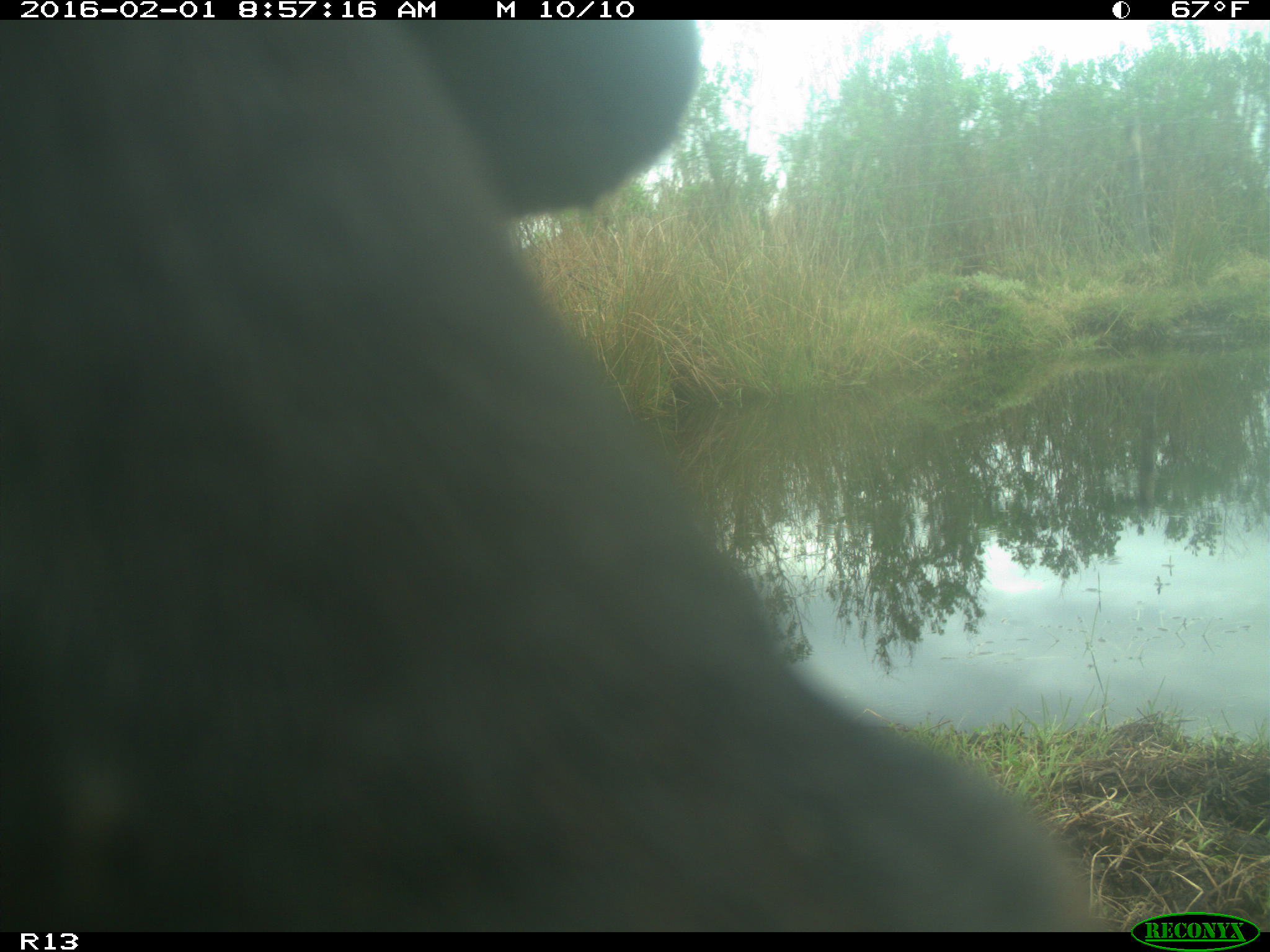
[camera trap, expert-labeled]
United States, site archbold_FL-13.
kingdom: Animalia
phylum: Chordata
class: Mammalia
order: Artiodactyla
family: Bovidae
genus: Bos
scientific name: Bos taurus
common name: domestic cow